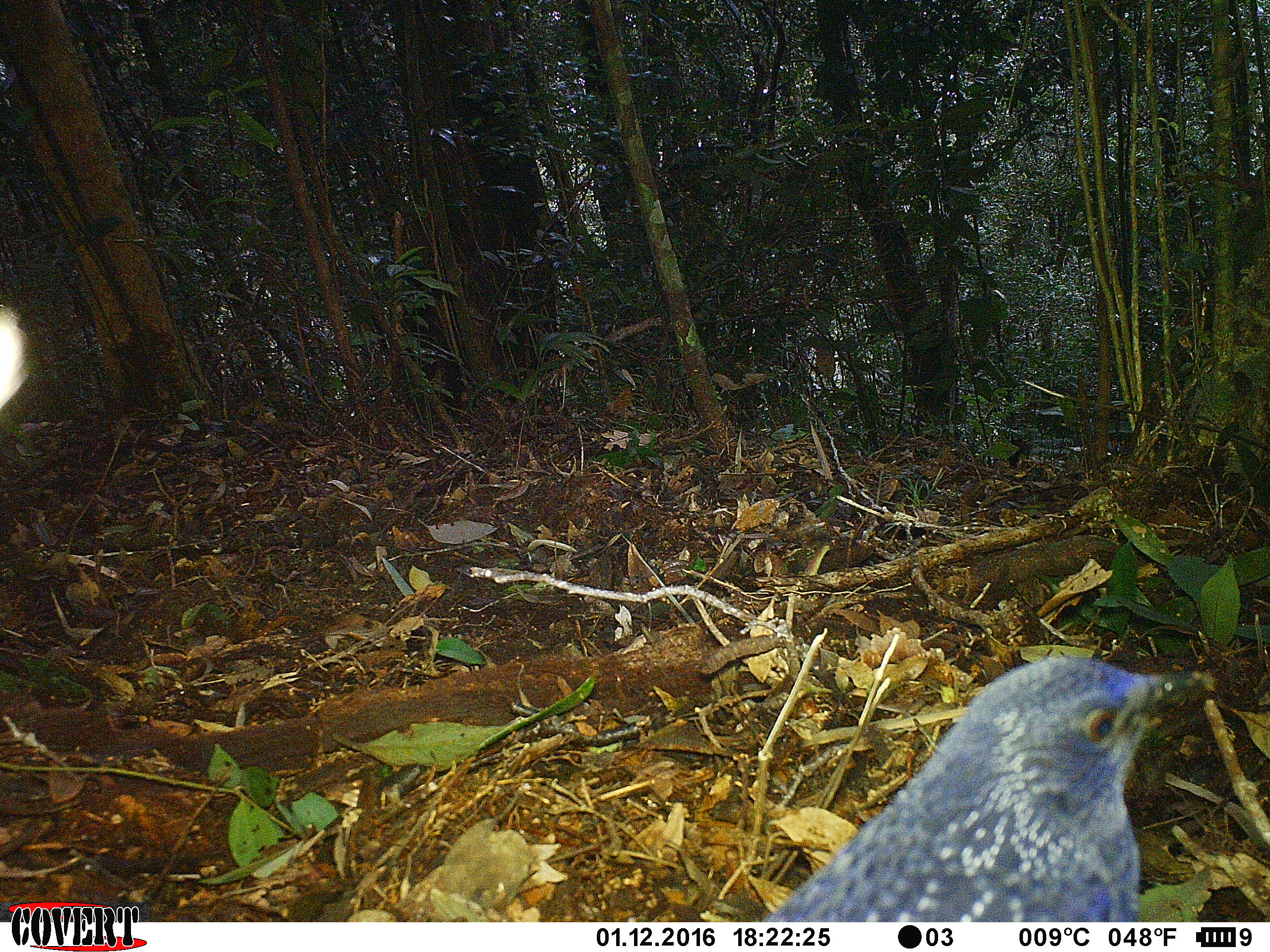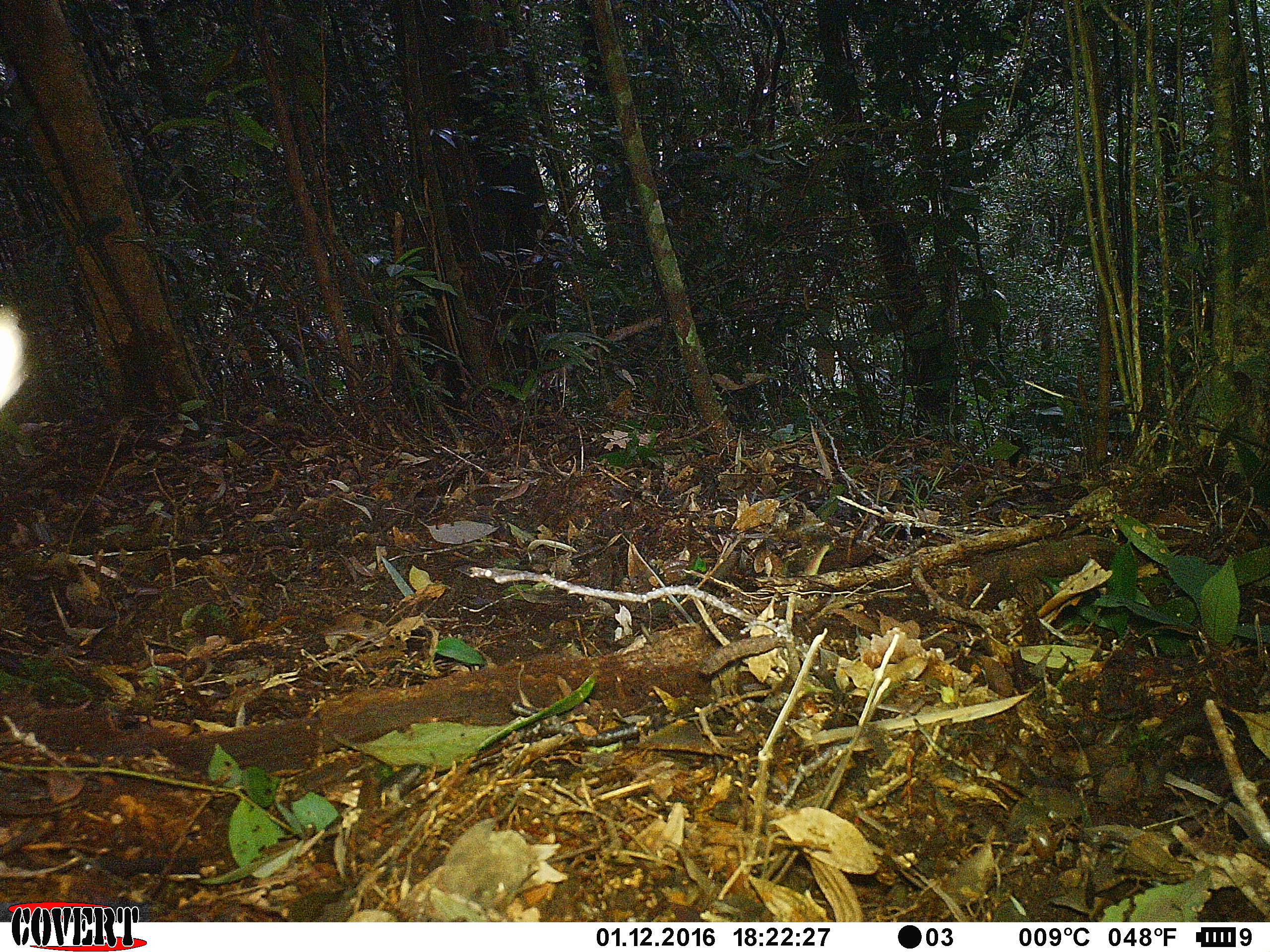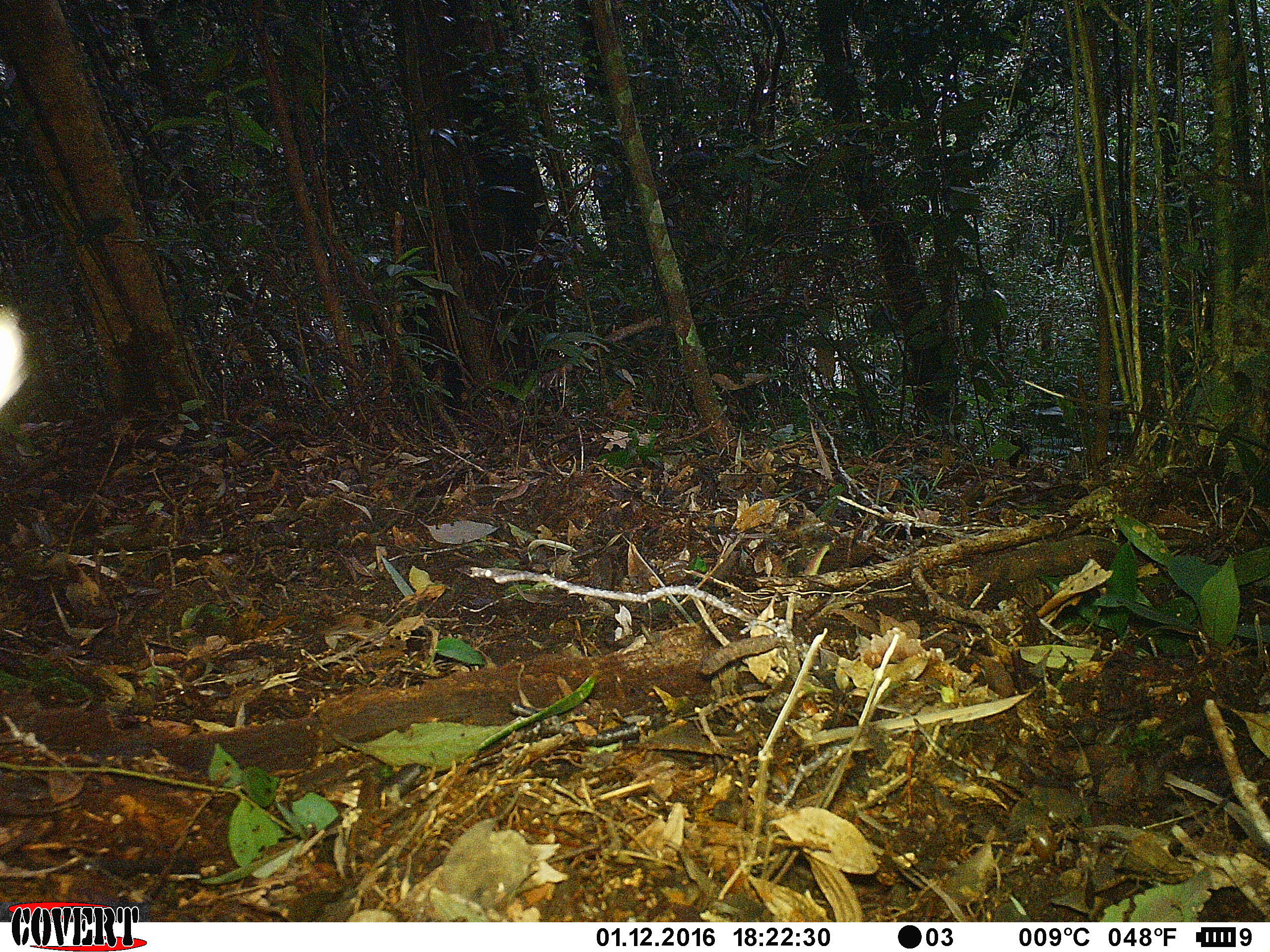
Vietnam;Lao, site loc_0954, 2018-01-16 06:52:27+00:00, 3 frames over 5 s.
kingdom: Animalia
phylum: Chordata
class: Aves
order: Passeriformes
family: Muscicapidae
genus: Myophonus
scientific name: Myophonus caeruleus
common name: blue whistling thrush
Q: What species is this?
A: Blue whistling thrush (Myophonus caeruleus).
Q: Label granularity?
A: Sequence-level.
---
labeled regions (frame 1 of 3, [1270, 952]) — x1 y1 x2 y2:
blue whistling thrush: 759 653 1206 922